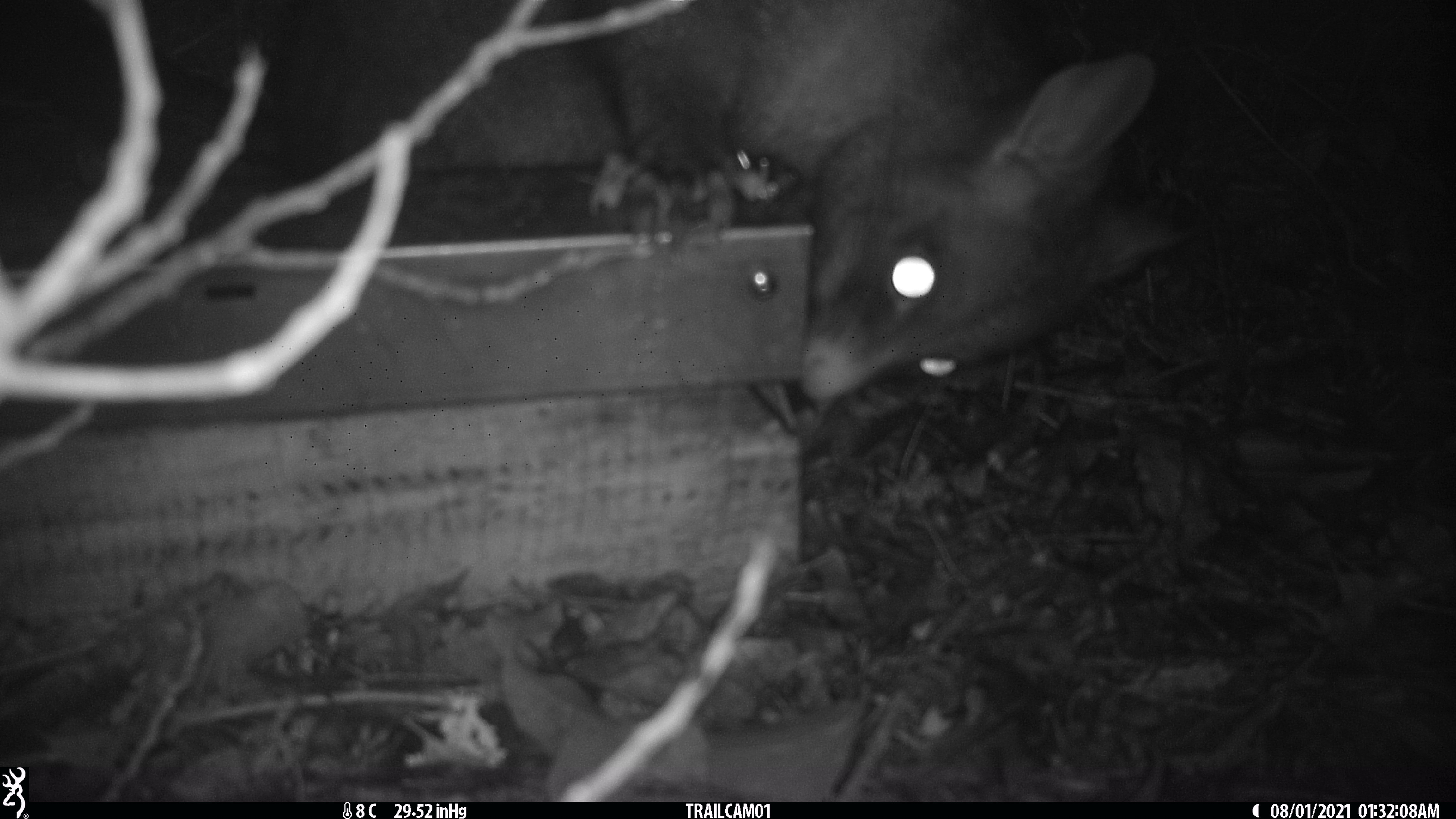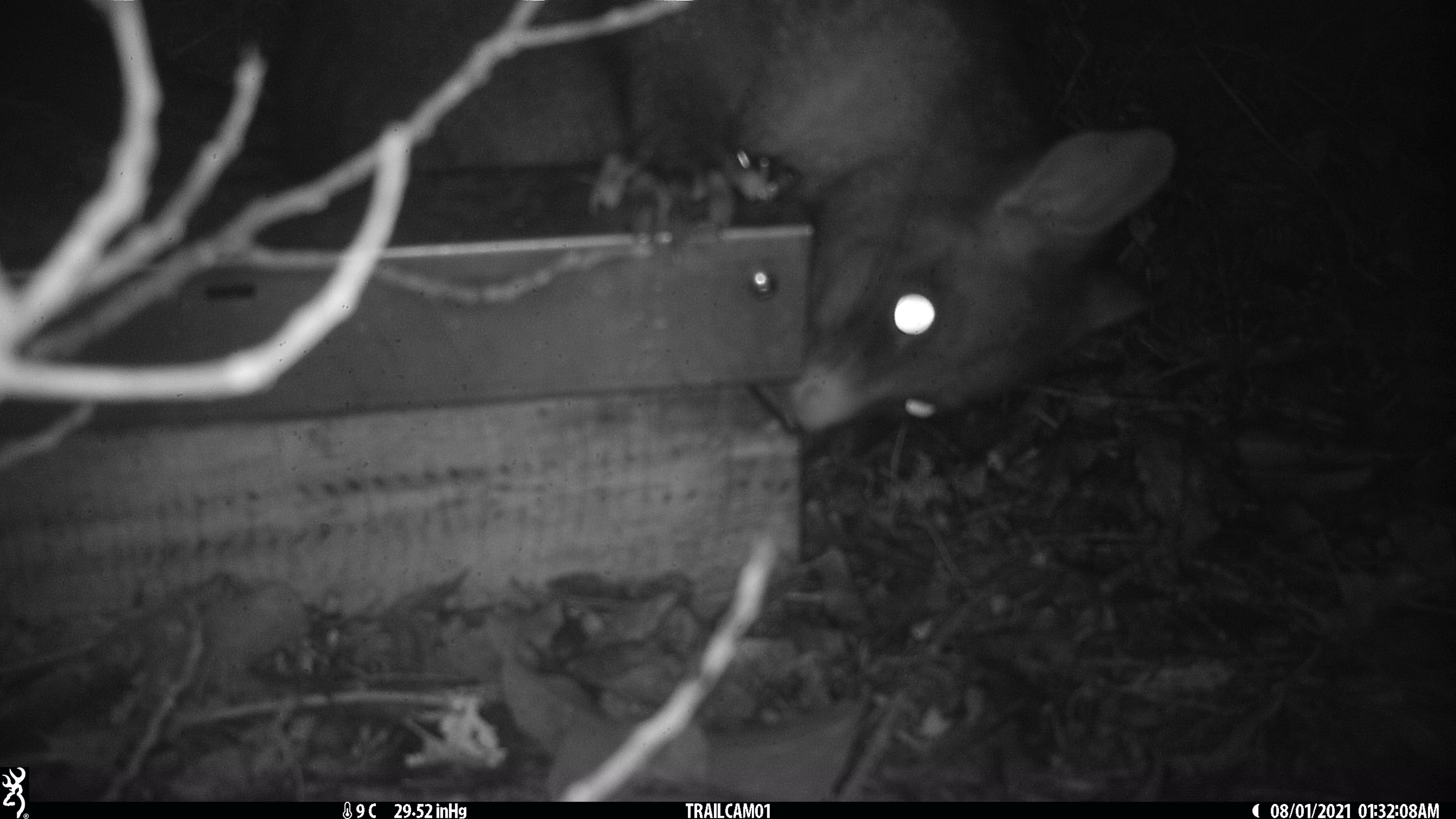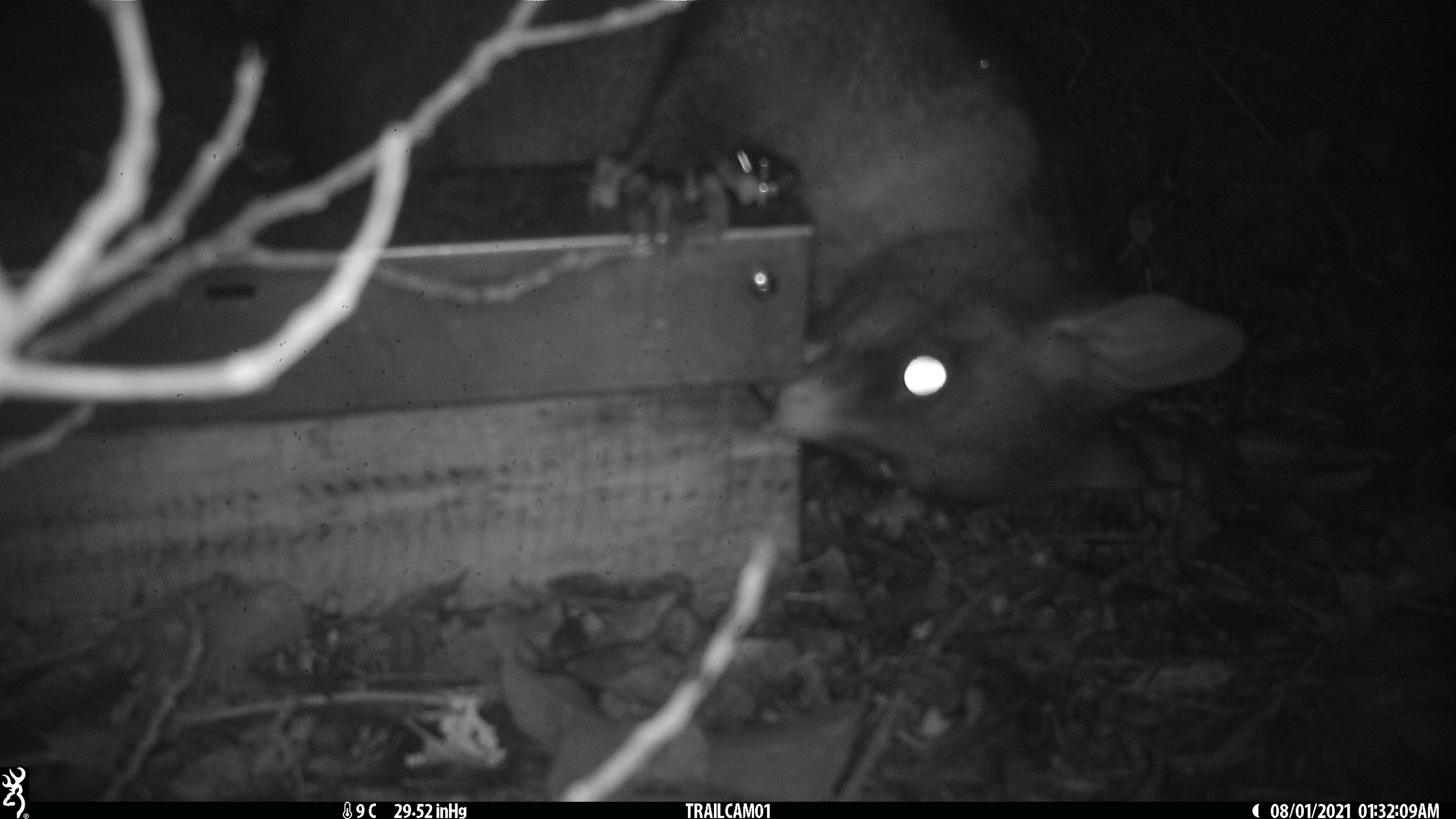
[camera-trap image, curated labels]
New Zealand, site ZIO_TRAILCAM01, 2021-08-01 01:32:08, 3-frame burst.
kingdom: Animalia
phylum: Chordata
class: Mammalia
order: Diprotodontia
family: Phalangeridae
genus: Trichosurus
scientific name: Trichosurus vulpecula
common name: common brushtail possum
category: possum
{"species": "possum (common brushtail possum) (Trichosurus vulpecula)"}